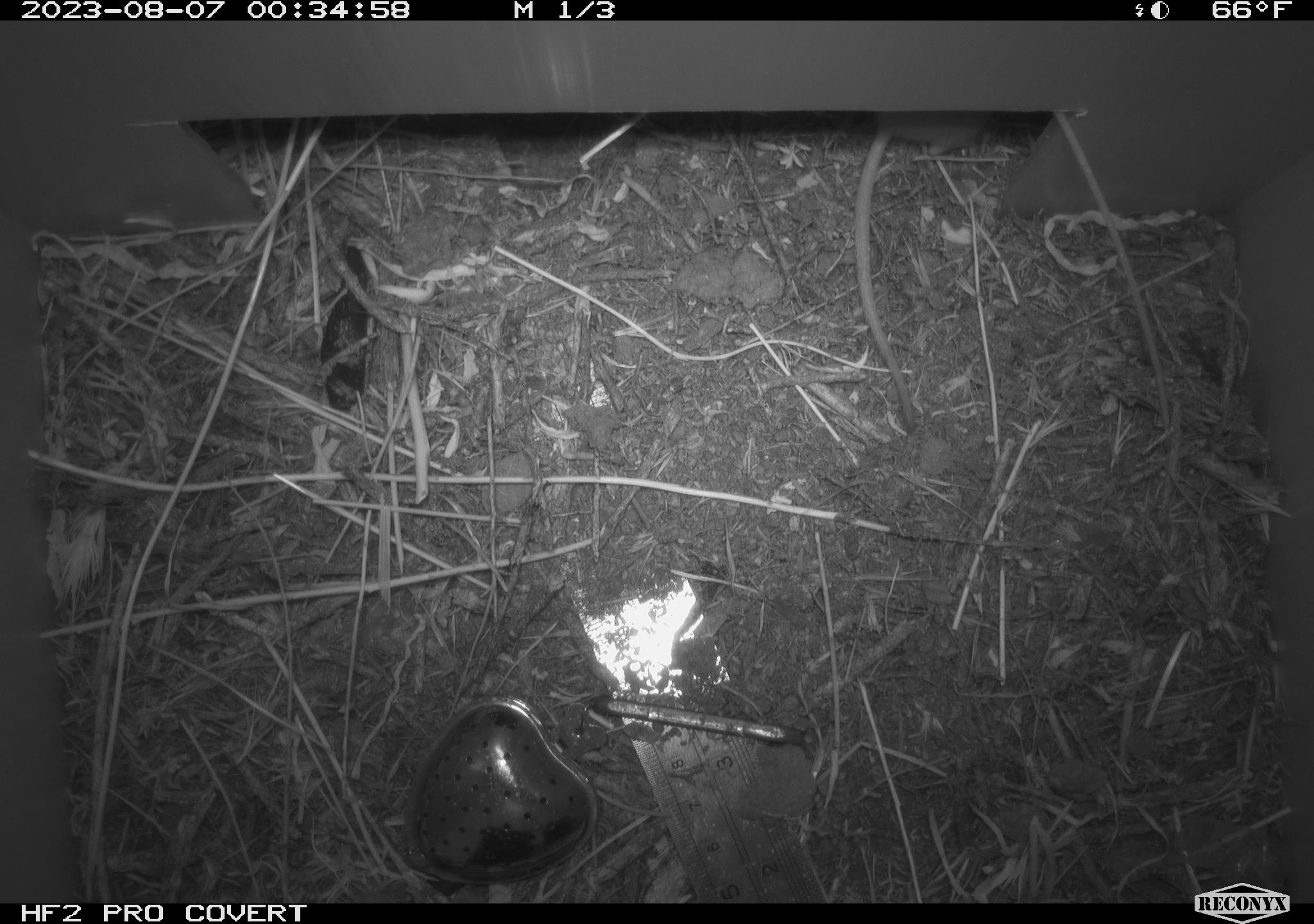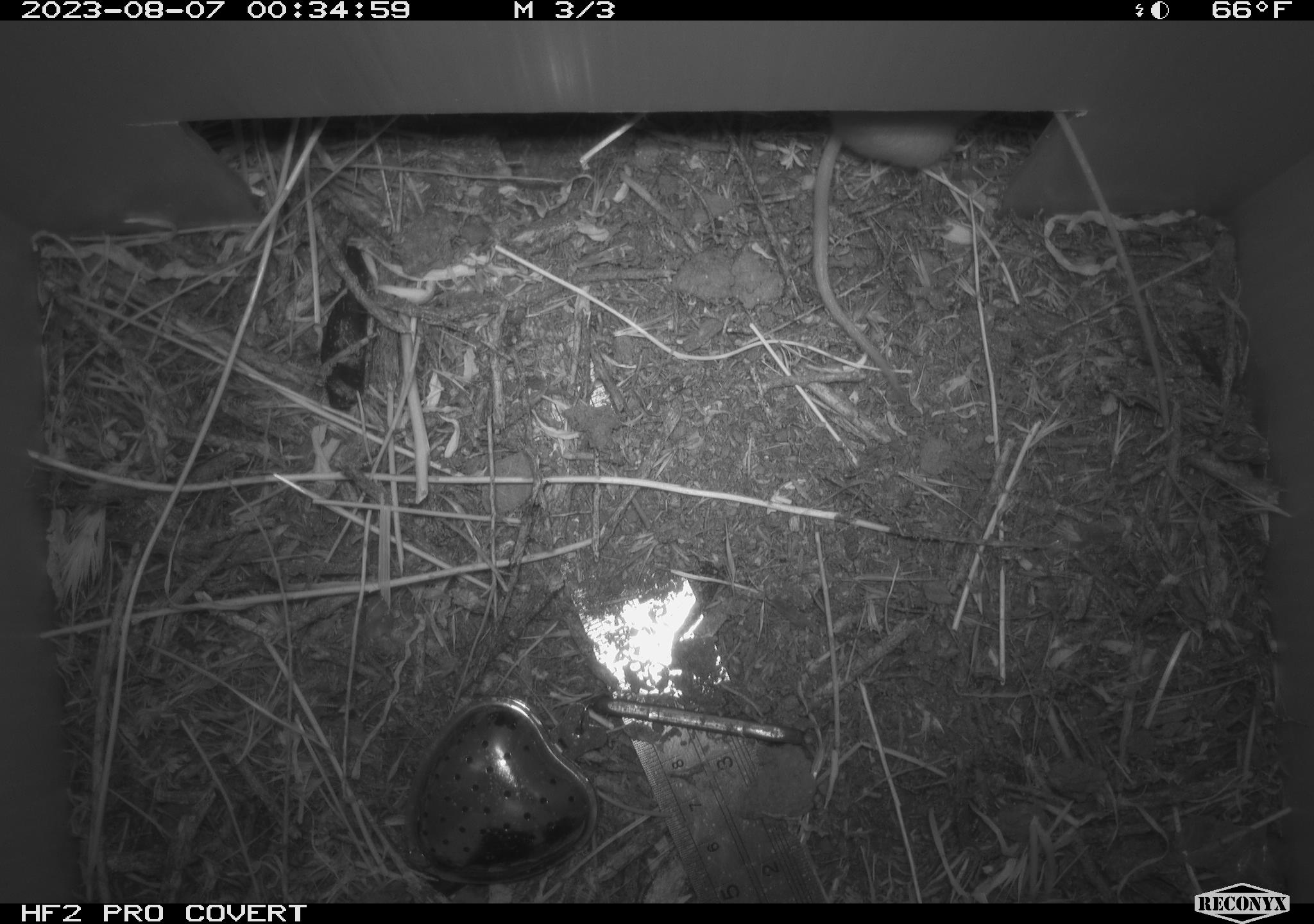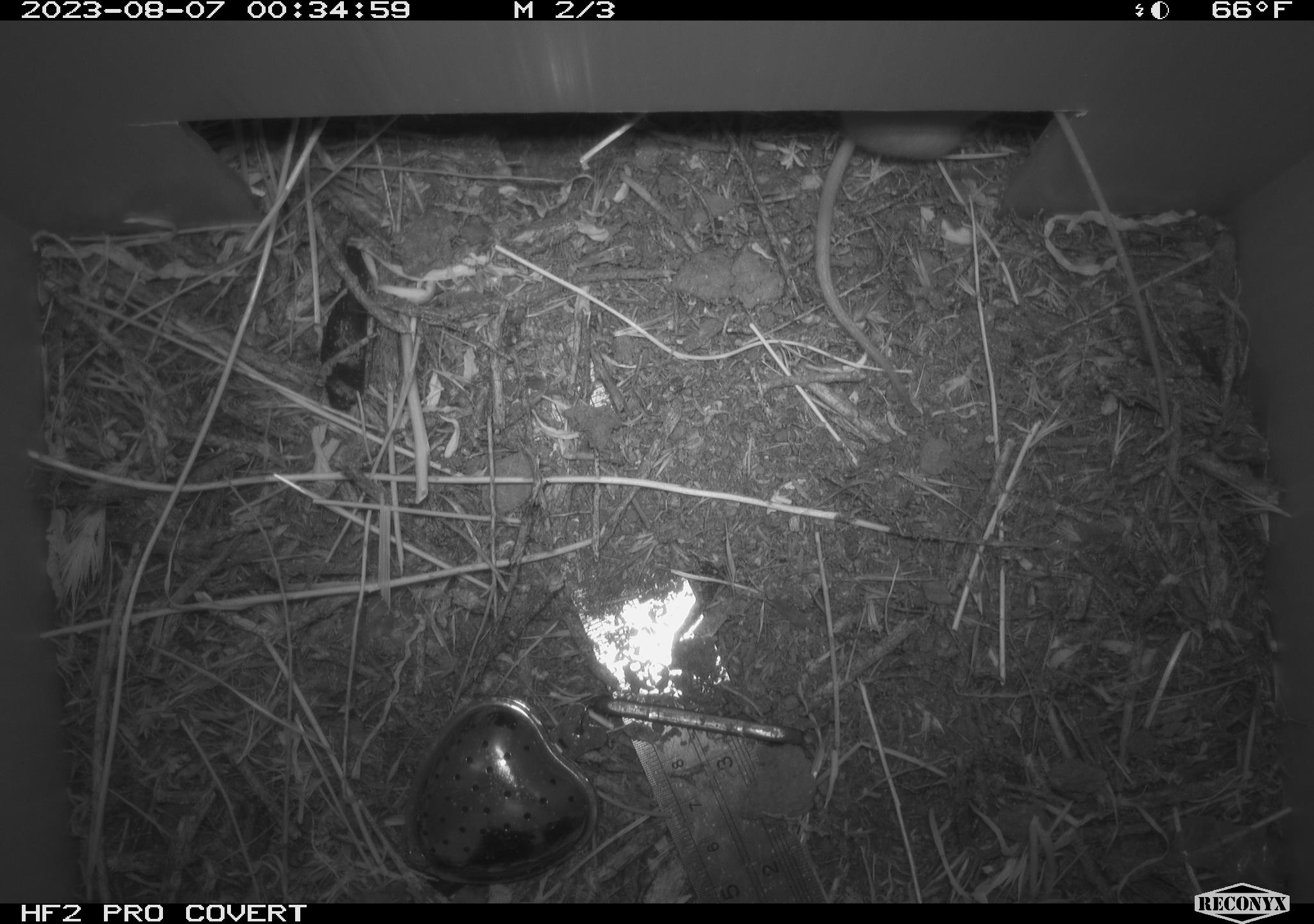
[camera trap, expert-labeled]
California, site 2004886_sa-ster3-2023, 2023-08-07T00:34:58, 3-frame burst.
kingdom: Animalia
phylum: Chordata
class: Mammalia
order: Rodentia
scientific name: Rodentia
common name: mouse species